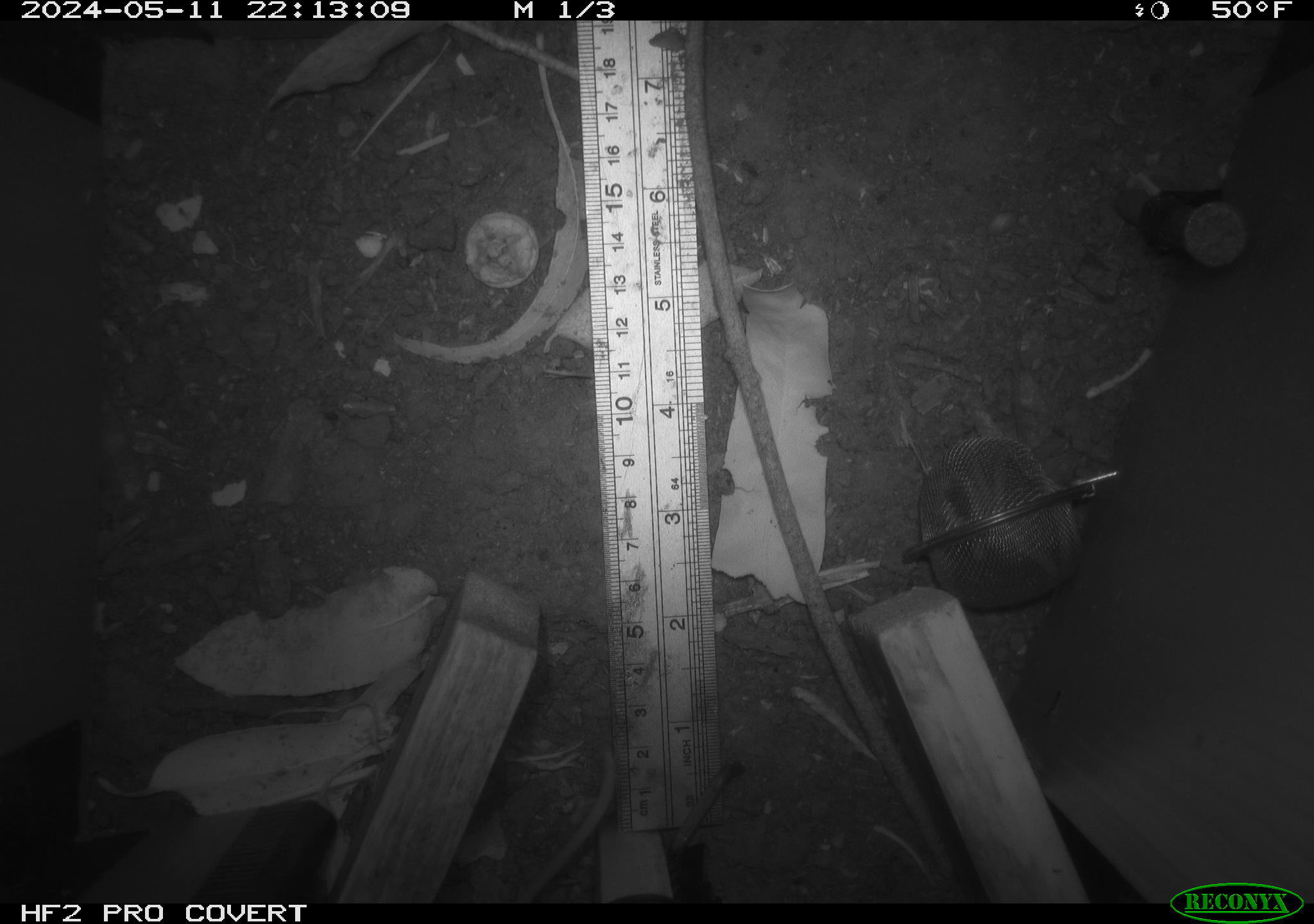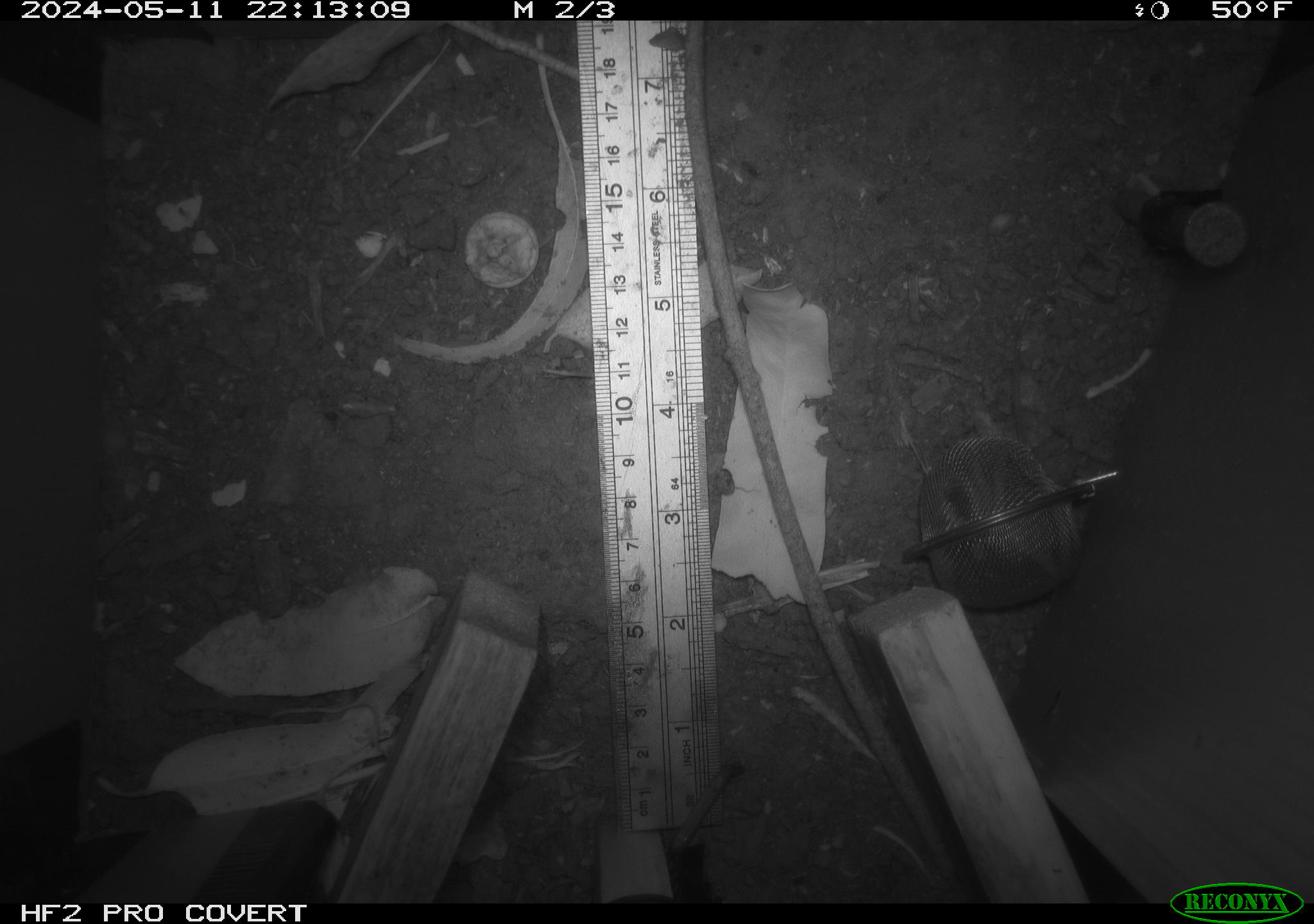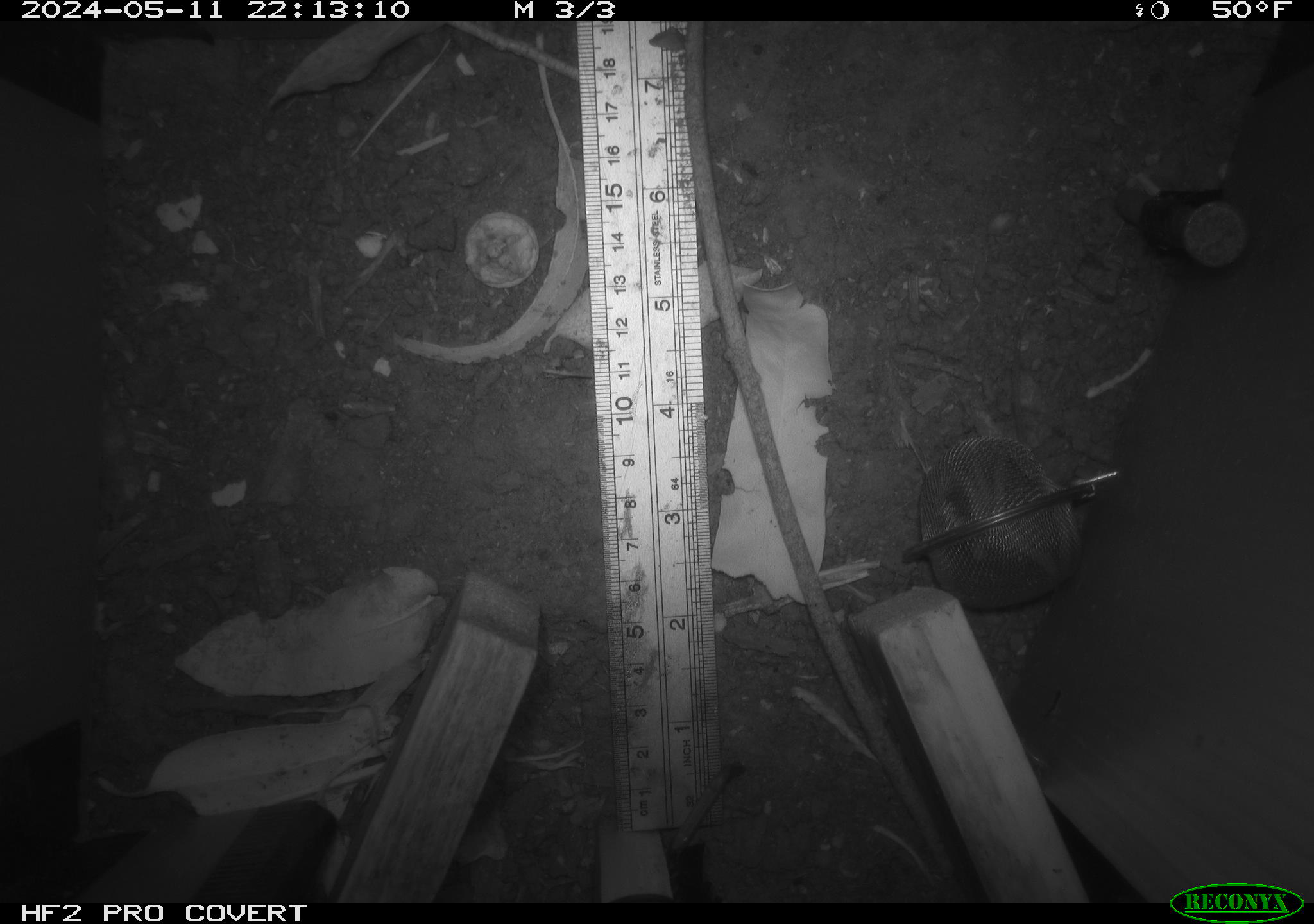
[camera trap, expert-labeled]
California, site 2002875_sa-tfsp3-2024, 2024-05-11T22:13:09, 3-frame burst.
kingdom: Animalia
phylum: Chordata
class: Mammalia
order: Rodentia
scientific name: Rodentia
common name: rodent